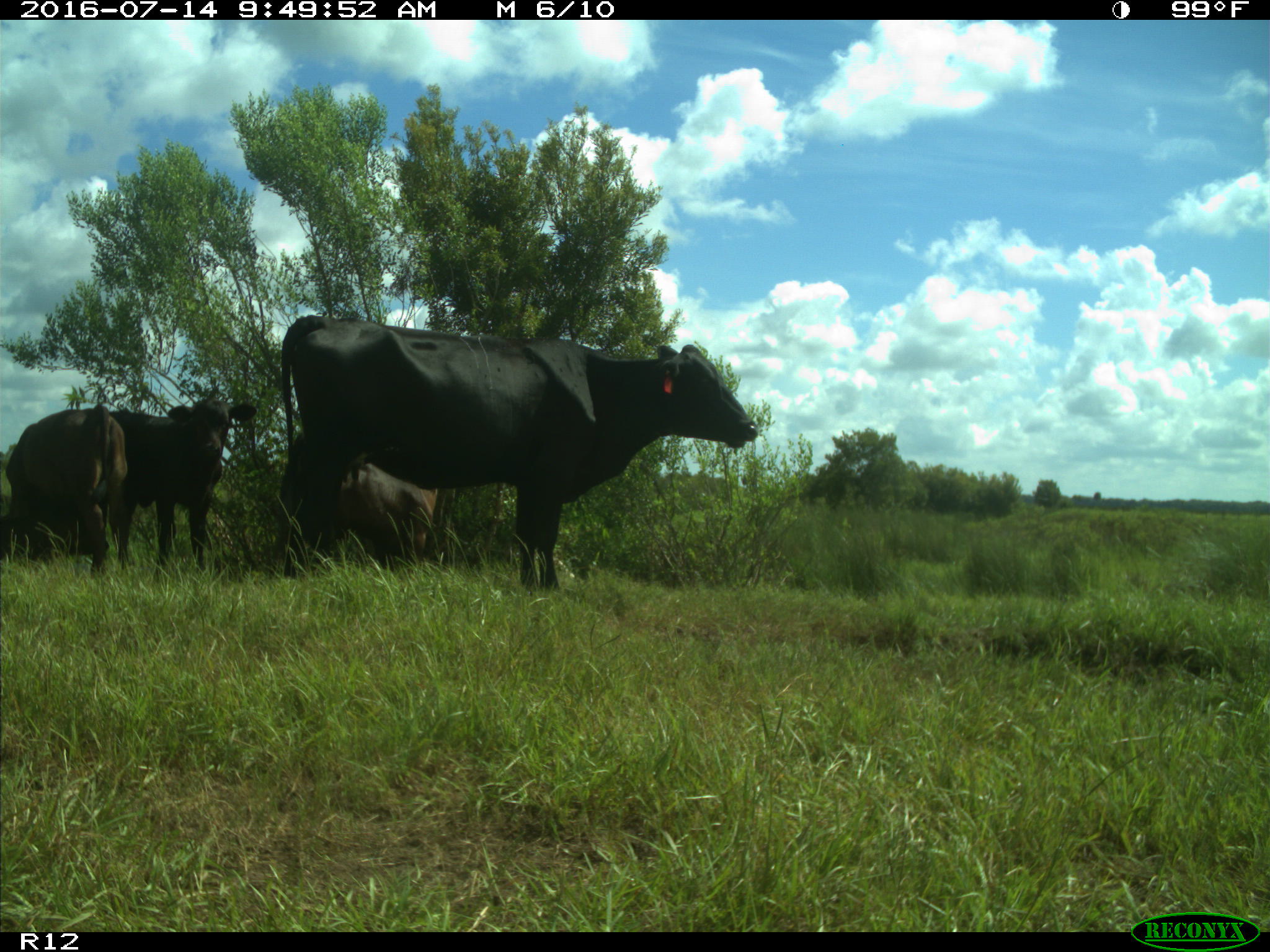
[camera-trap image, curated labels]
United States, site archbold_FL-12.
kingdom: Animalia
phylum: Chordata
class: Mammalia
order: Artiodactyla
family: Bovidae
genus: Bos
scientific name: Bos taurus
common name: domestic cow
Bos taurus (domestic cow).